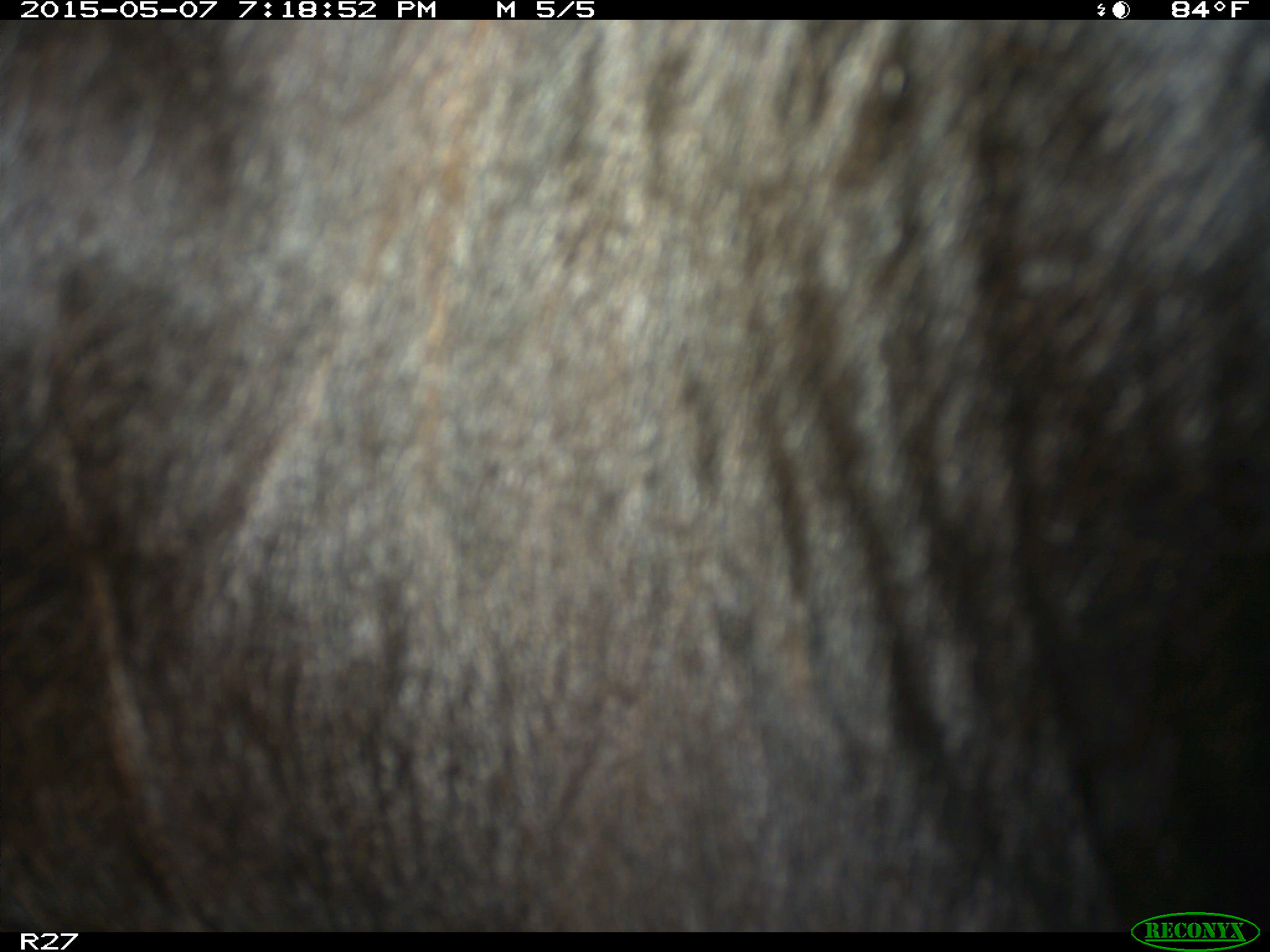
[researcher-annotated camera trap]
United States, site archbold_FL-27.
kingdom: Animalia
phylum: Chordata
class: Mammalia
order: Artiodactyla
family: Bovidae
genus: Bos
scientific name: Bos taurus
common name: domestic cow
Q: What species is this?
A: Bos taurus (domestic cow).